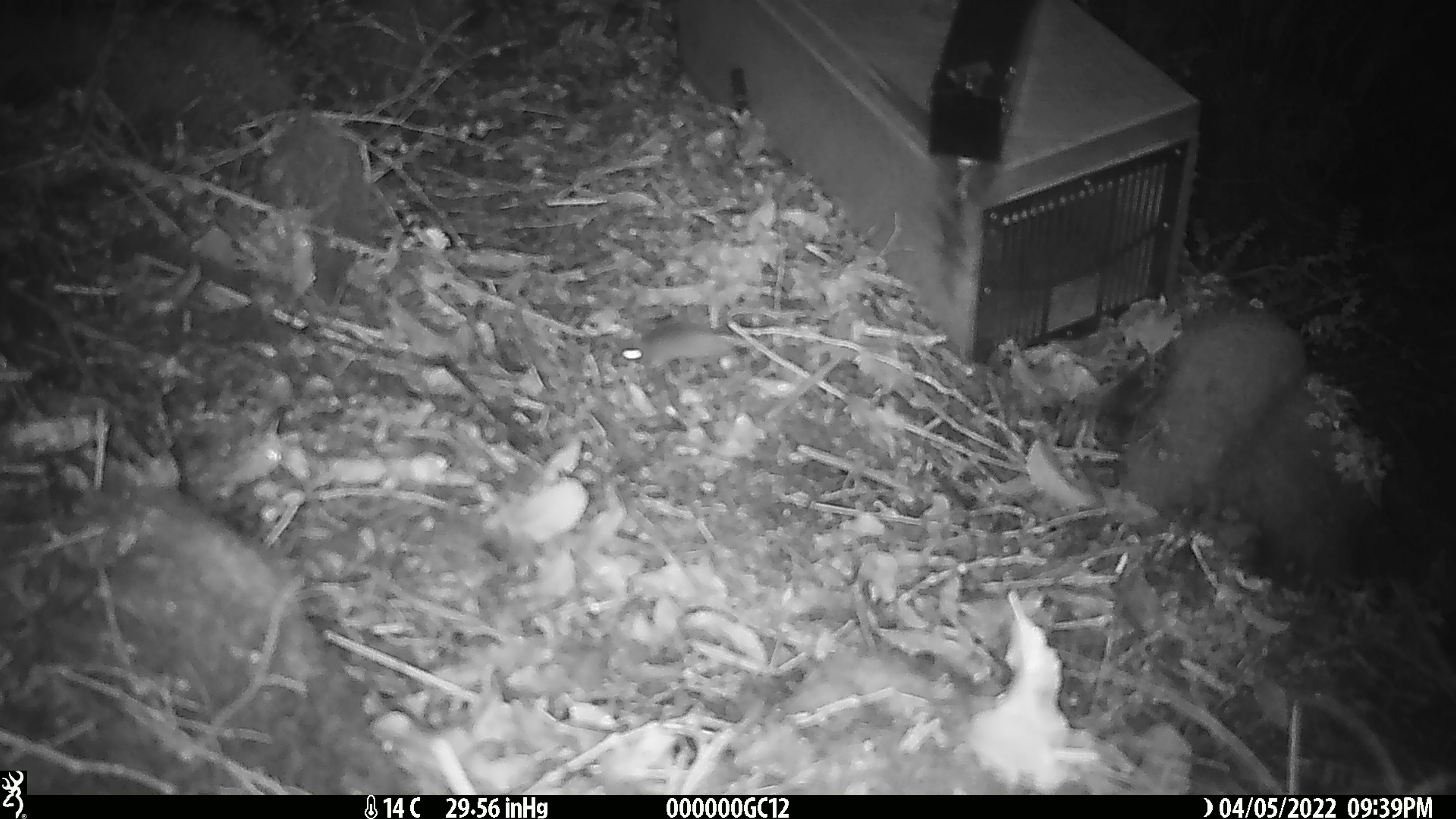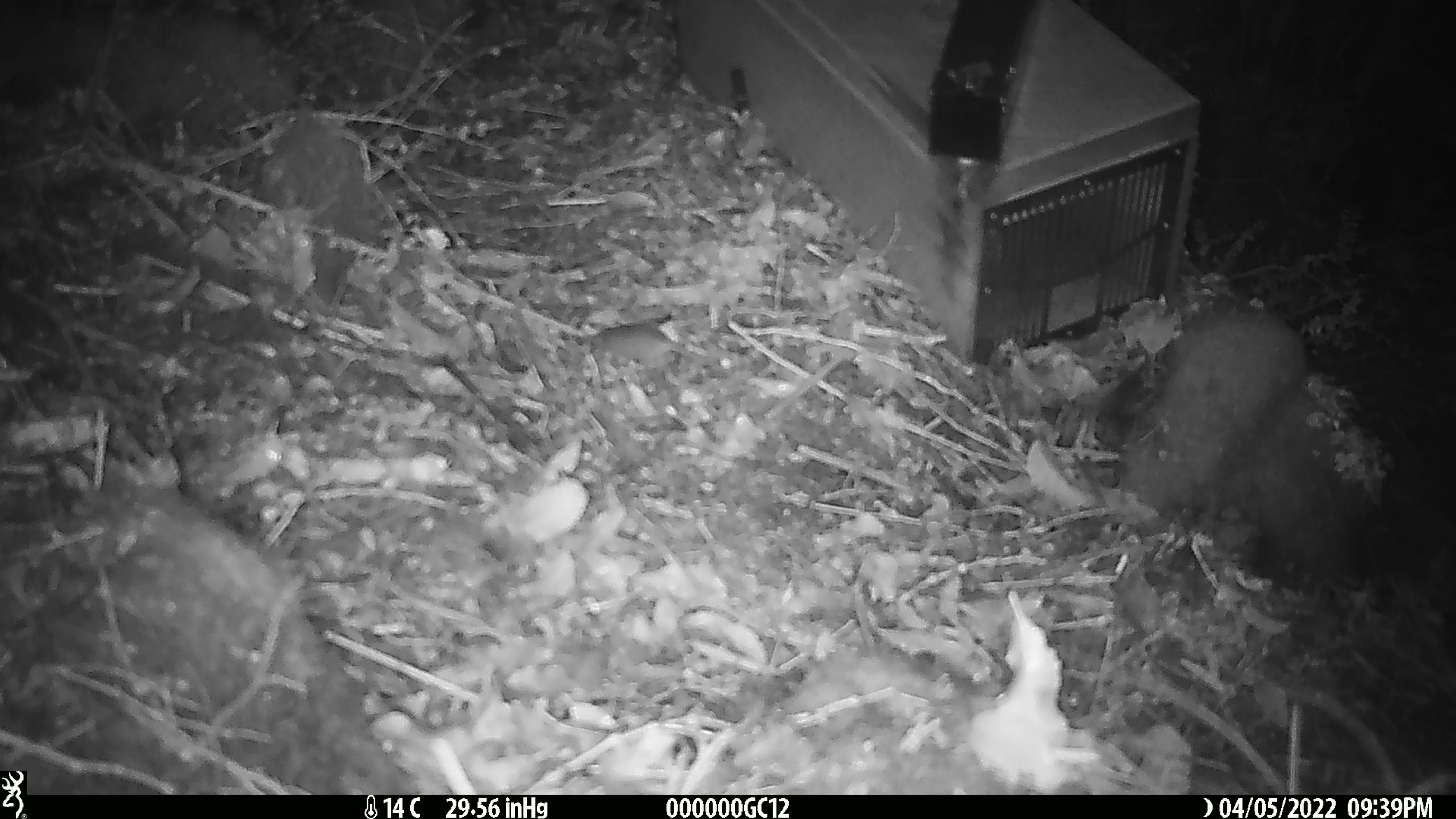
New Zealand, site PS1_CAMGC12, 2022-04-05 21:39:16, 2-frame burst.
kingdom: Animalia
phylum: Chordata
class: Mammalia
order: Rodentia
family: Muridae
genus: Mus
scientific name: Mus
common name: mouse